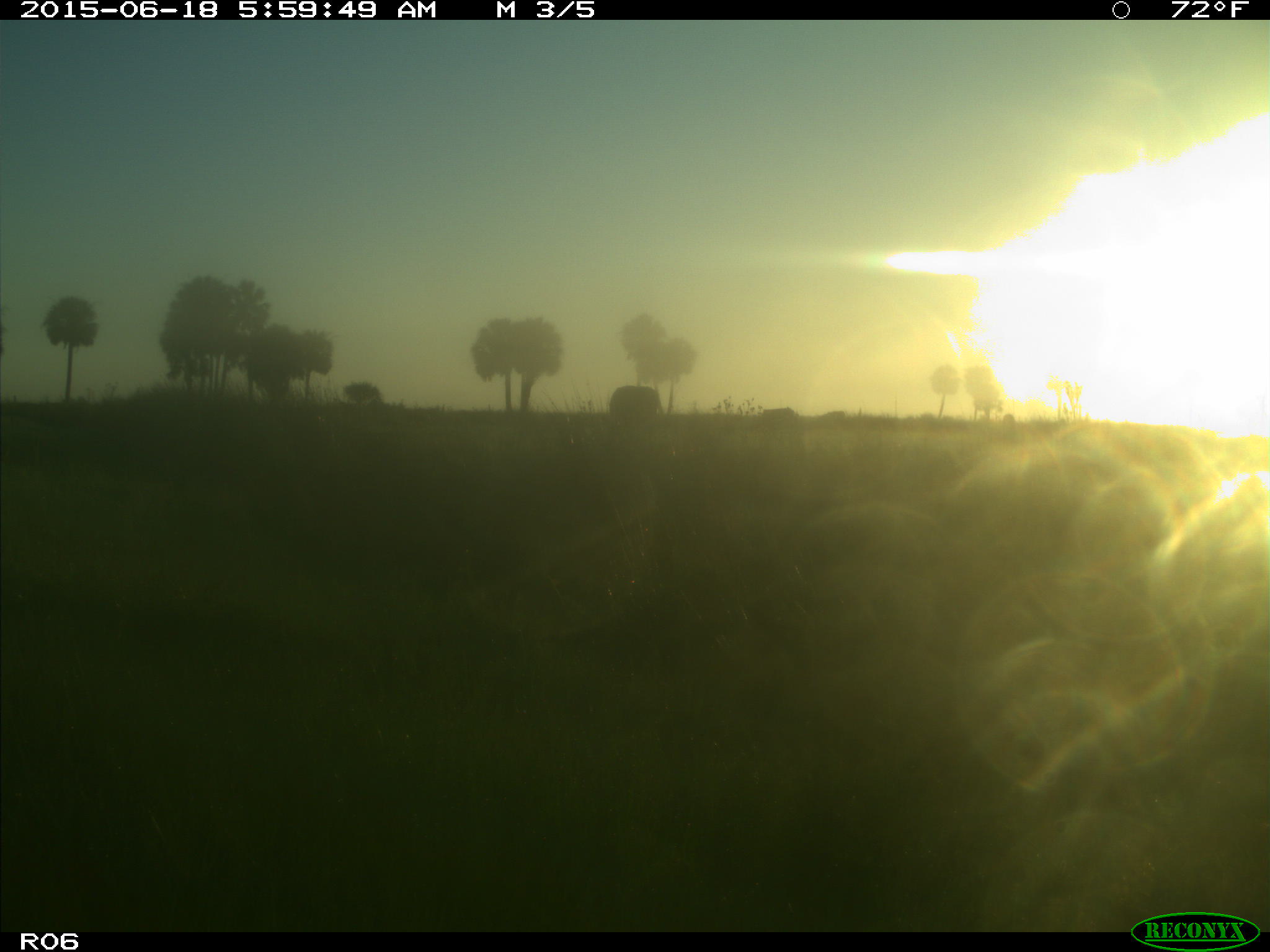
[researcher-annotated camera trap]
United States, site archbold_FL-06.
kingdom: Animalia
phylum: Chordata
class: Mammalia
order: Artiodactyla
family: Bovidae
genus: Bos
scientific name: Bos taurus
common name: domestic cow